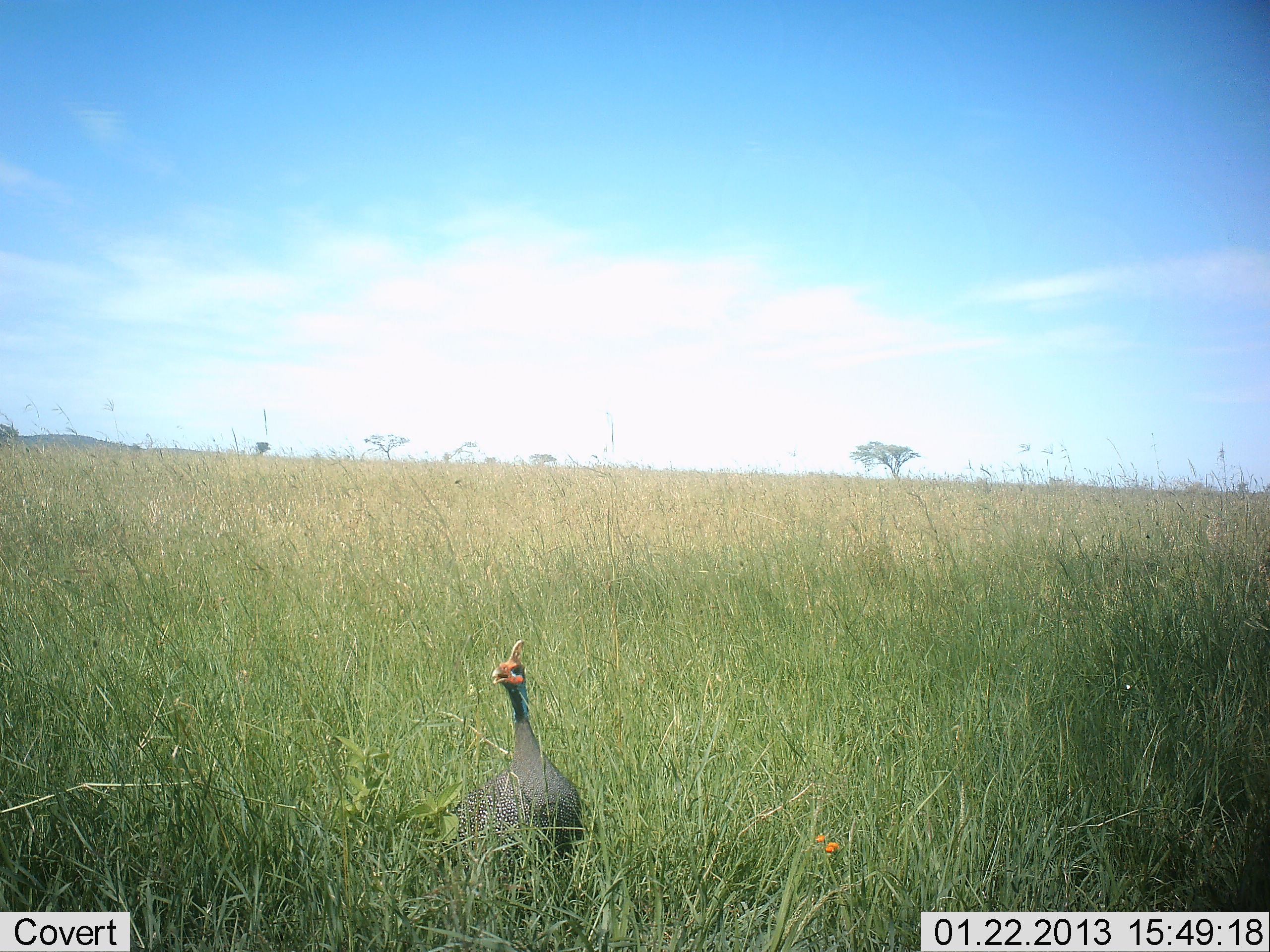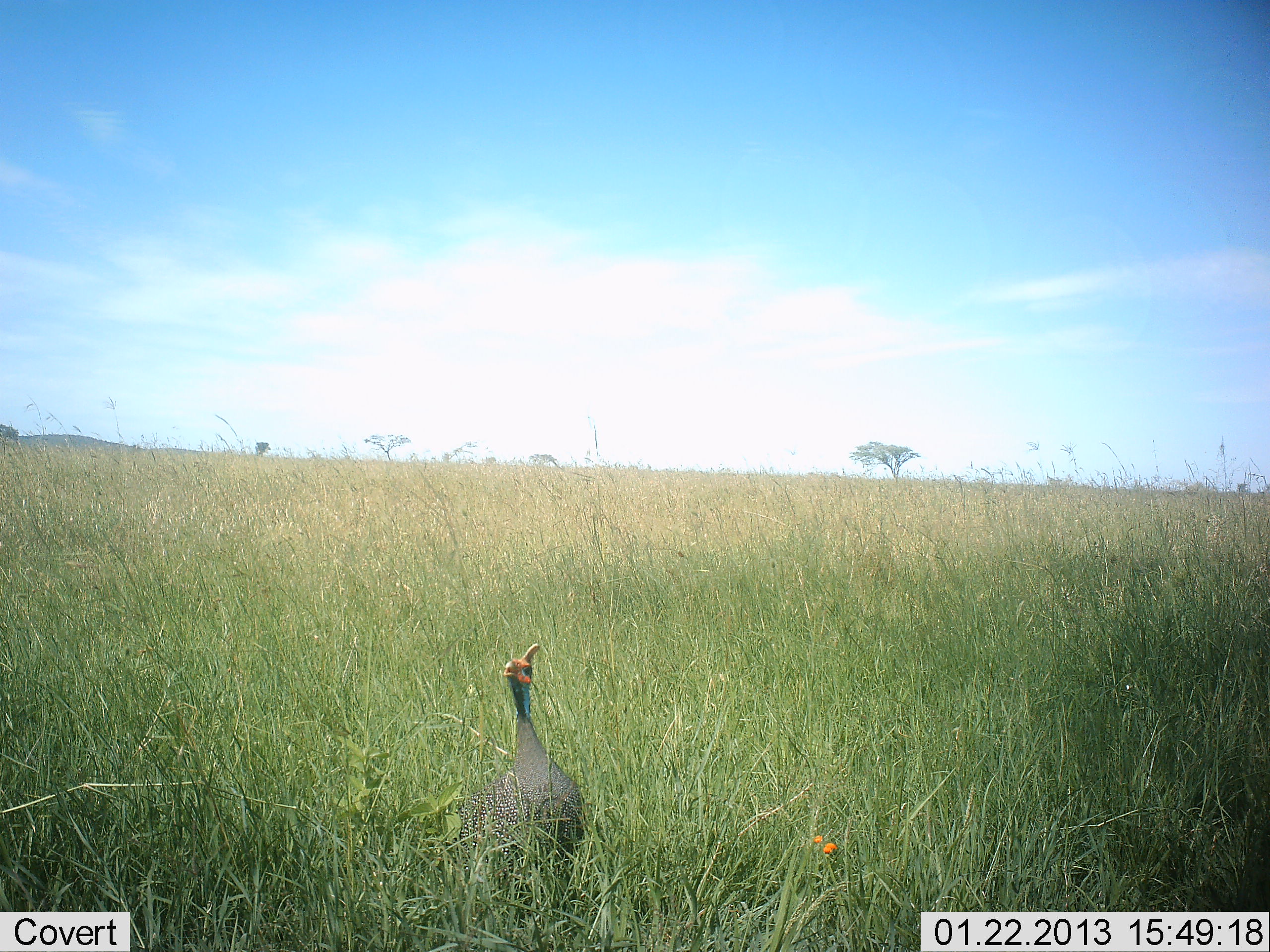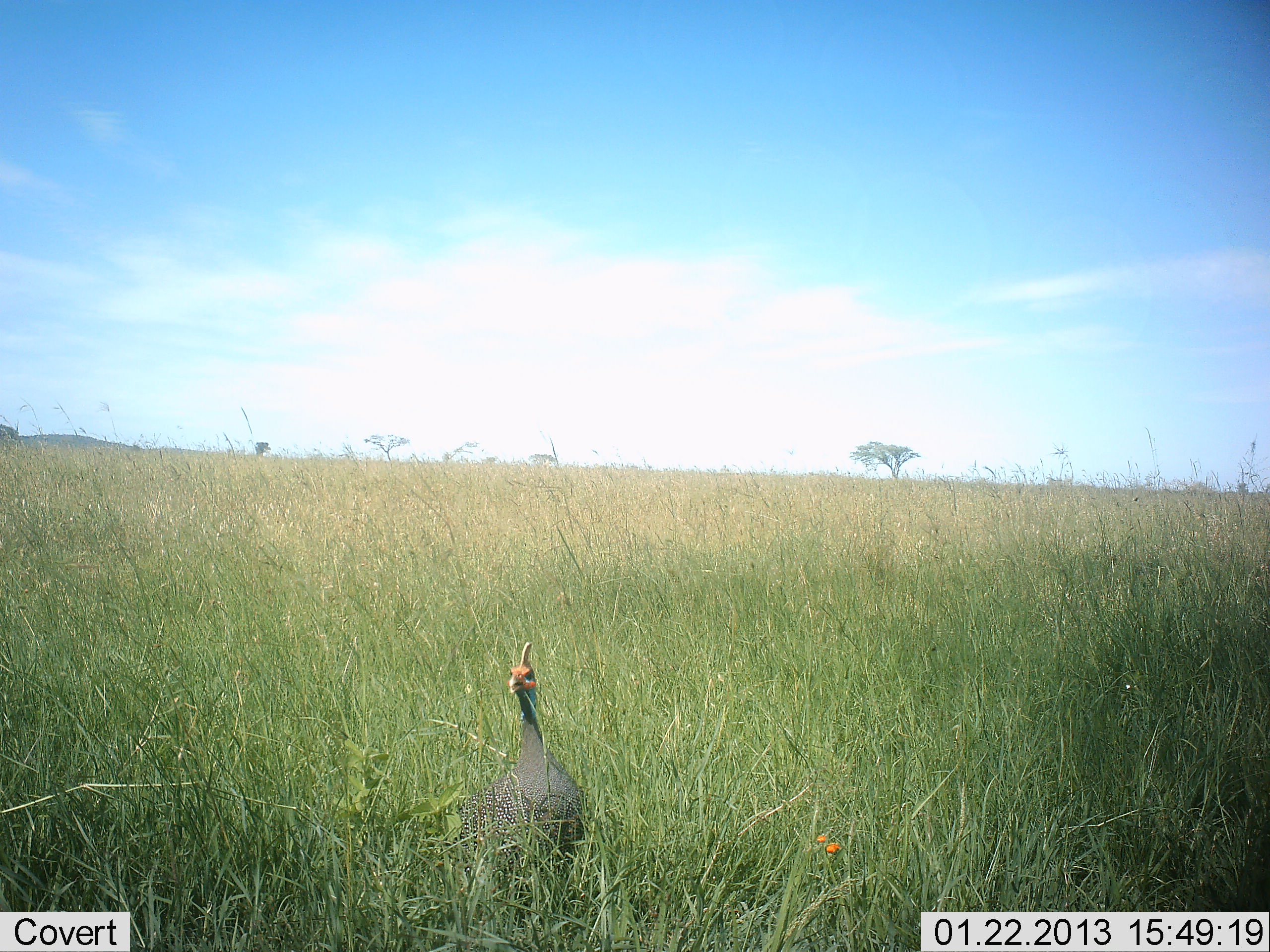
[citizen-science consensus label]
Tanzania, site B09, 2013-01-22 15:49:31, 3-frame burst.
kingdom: Animalia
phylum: Chordata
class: Aves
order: Galliformes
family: Numididae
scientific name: Numididae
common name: guinea fowl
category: guineafowl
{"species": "guineafowl (guinea fowl) (Numididae)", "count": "1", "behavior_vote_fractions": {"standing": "100%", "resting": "3%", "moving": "0%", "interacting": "0%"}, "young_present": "0%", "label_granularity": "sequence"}